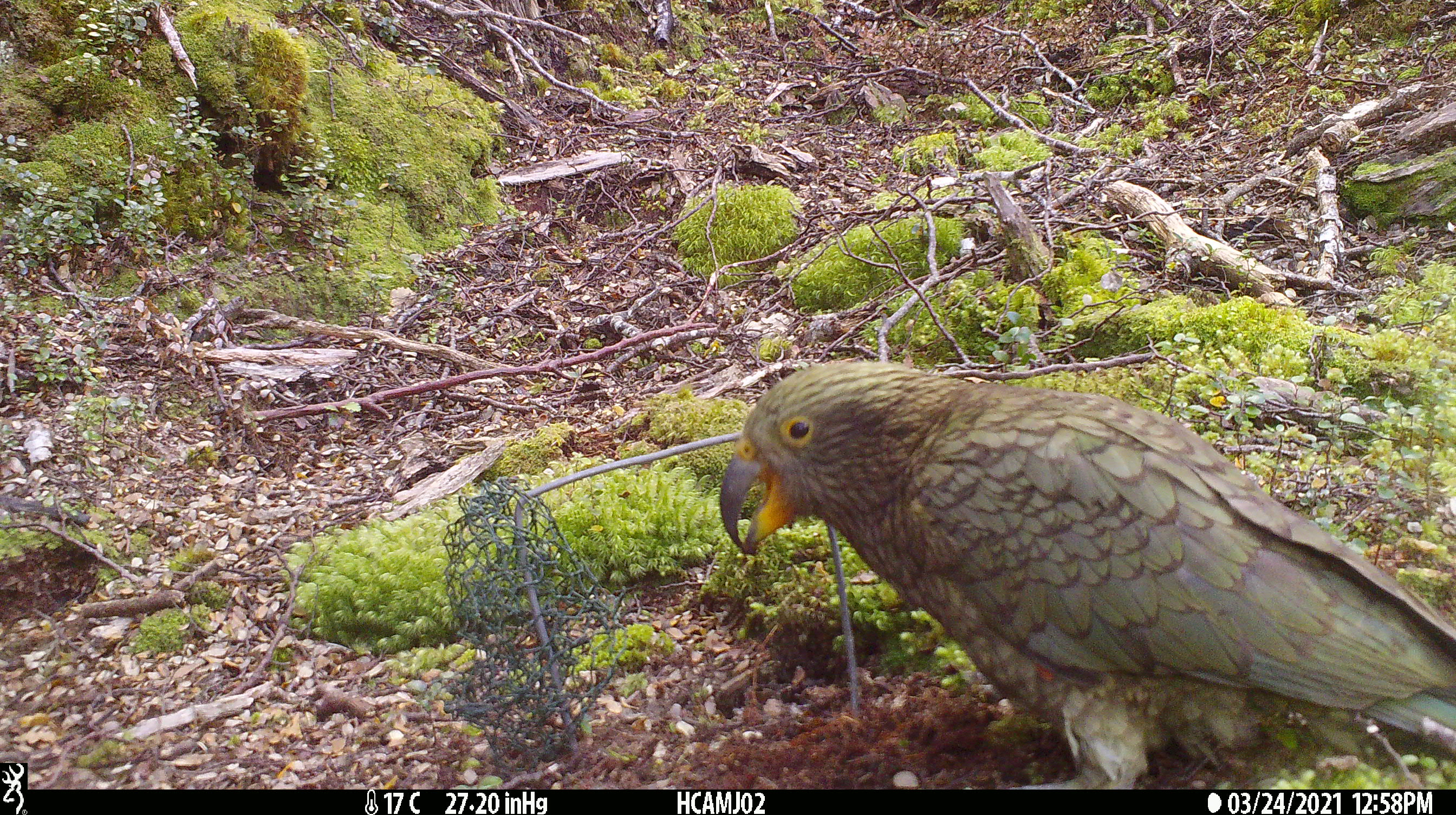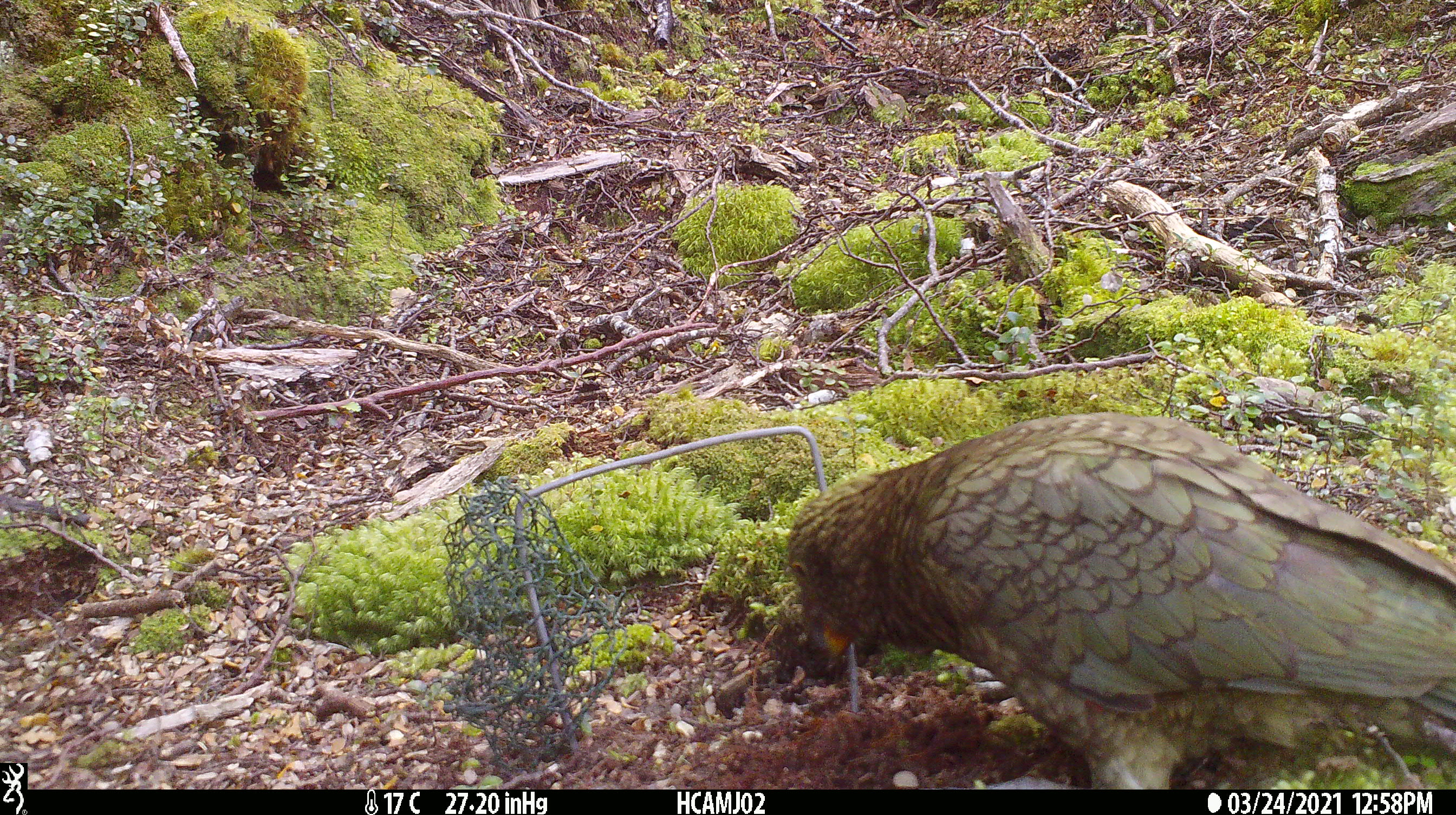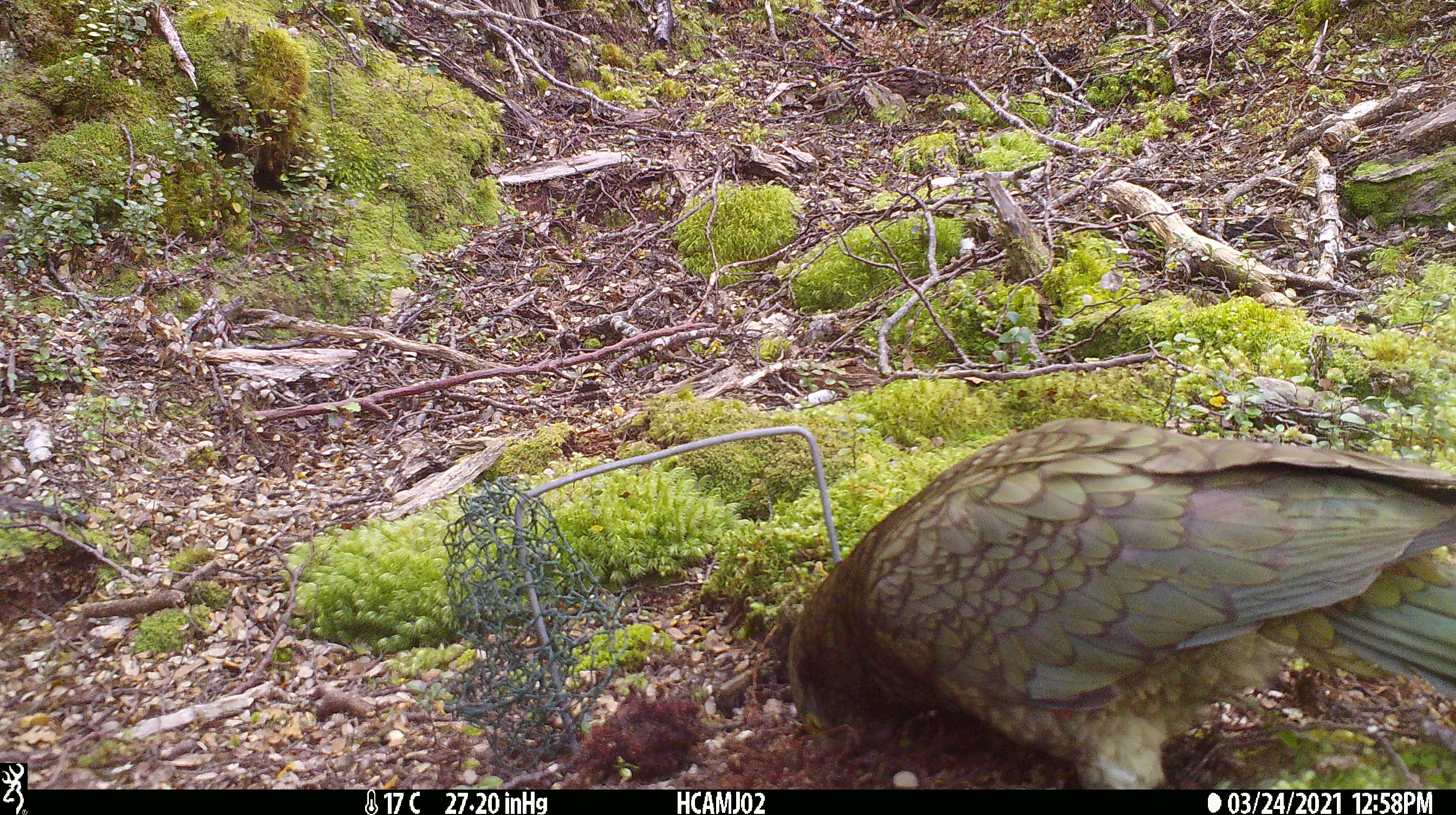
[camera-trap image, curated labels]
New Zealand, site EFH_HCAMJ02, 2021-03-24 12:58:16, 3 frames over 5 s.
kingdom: Animalia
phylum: Chordata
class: Aves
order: Psittaciformes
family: Strigopidae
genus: Nestor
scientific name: Nestor notabilis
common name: kea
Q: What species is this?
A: Kea (Nestor notabilis).